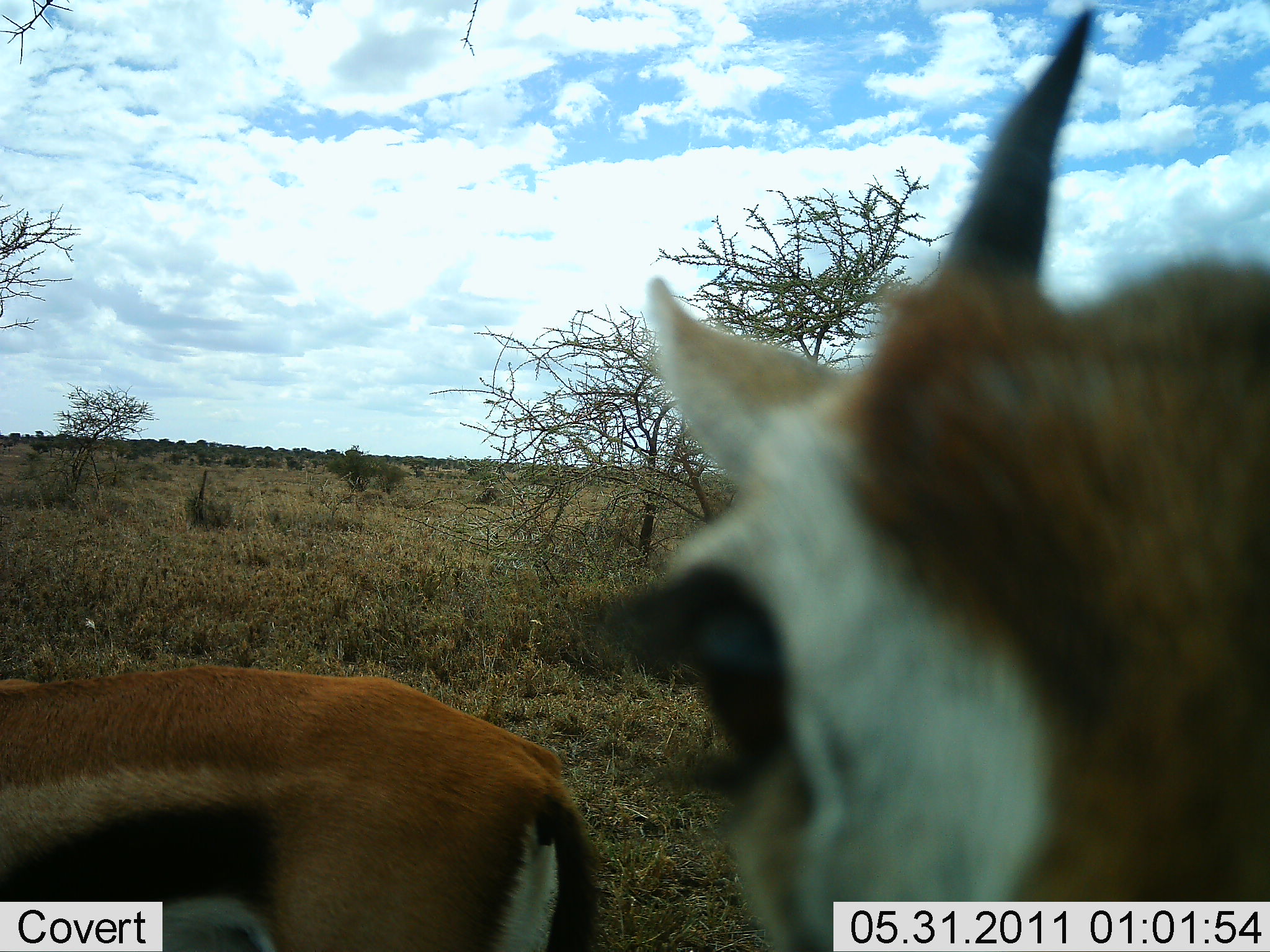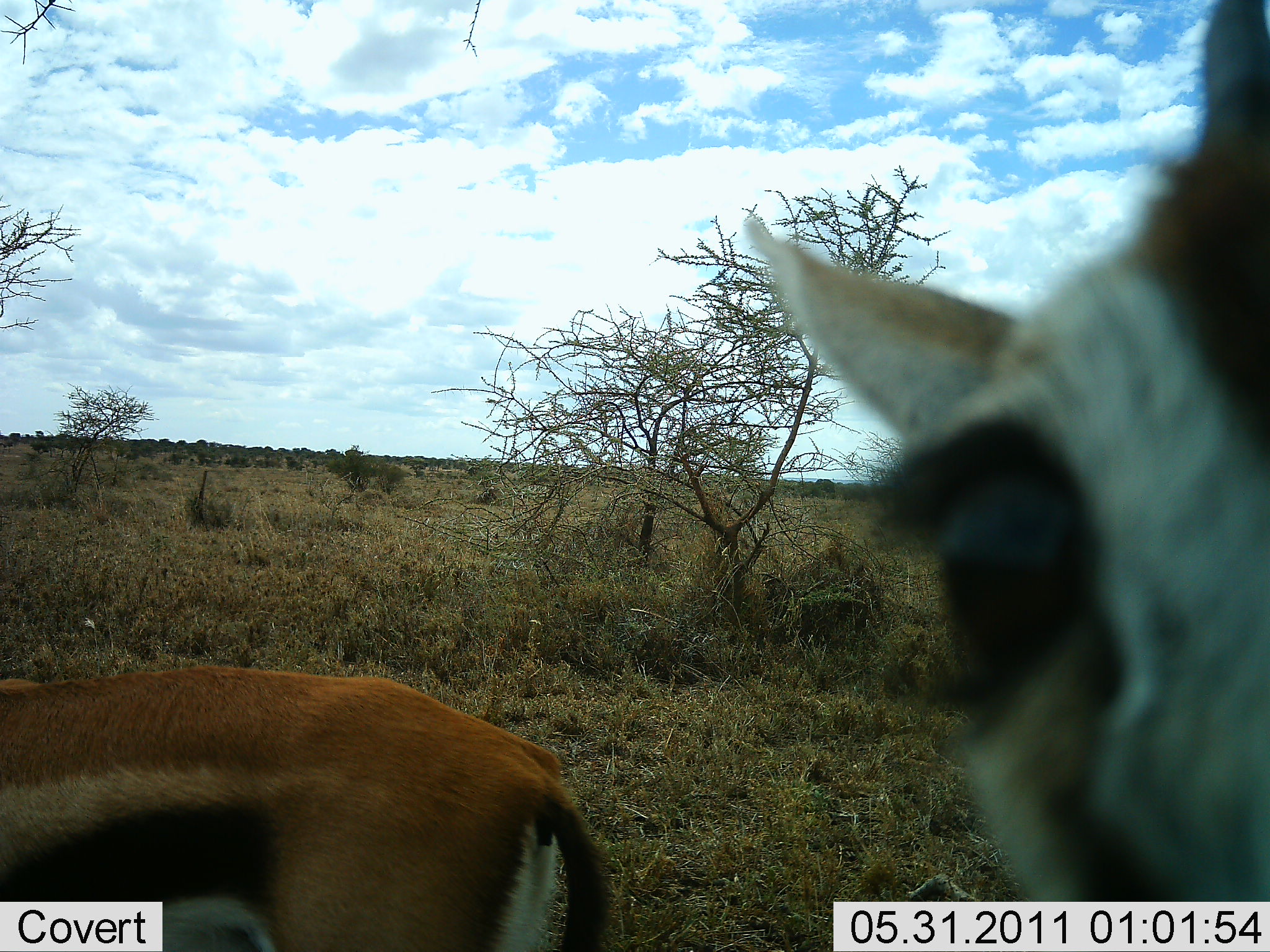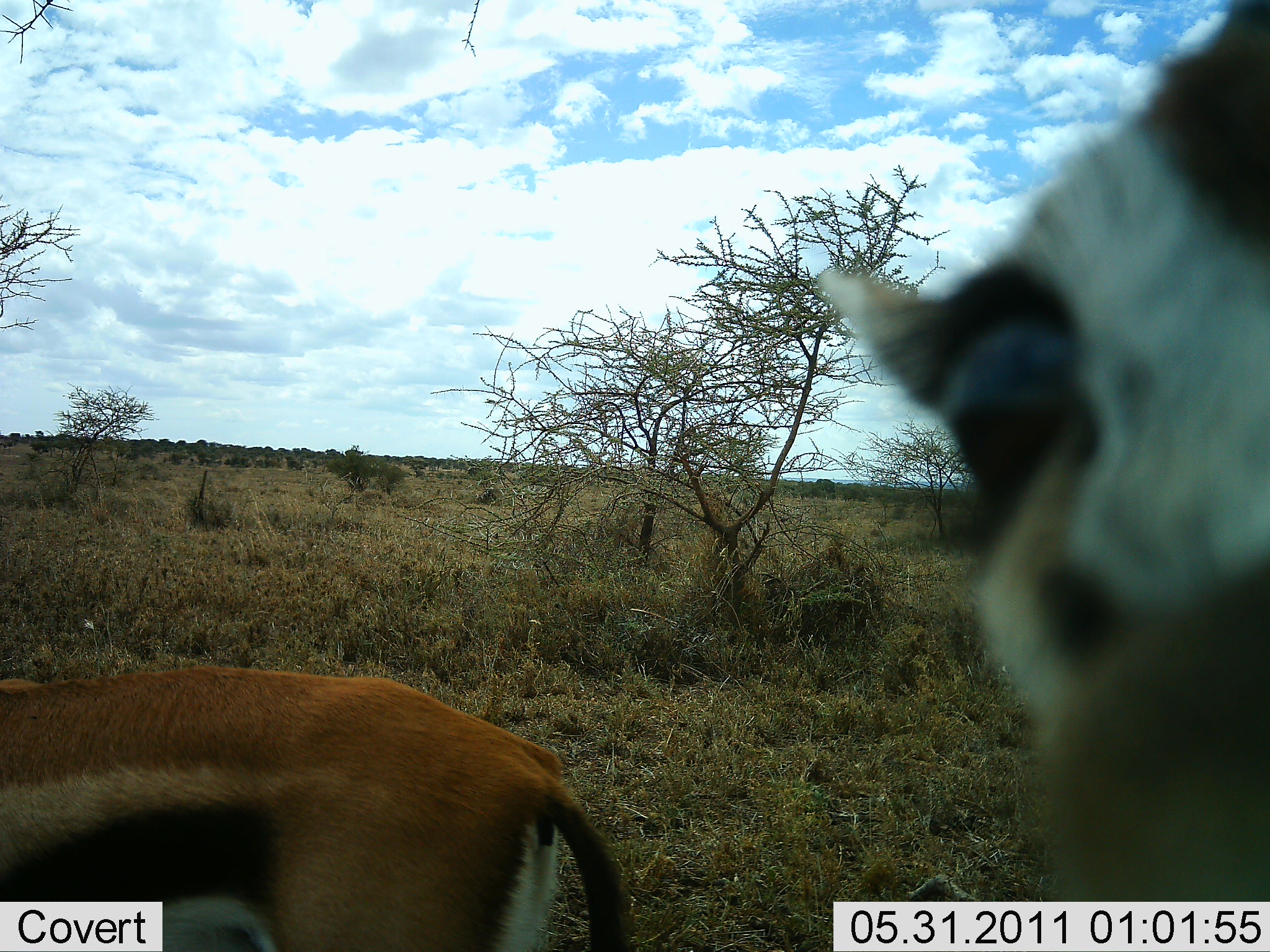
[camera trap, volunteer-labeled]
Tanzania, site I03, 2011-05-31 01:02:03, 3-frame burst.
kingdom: Animalia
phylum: Chordata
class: Mammalia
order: Artiodactyla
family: Bovidae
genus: Eudorcas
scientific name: Eudorcas thomsonii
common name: thomson's gazelle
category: gazellethomsons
Gazellethomsons (thomson's gazelle) (Eudorcas thomsonii), count 2. Behavior (volunteer vote fractions): standing 93%, resting 0%, moving 0%, interacting 14%. Young present (vote fraction): 0%. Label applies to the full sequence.